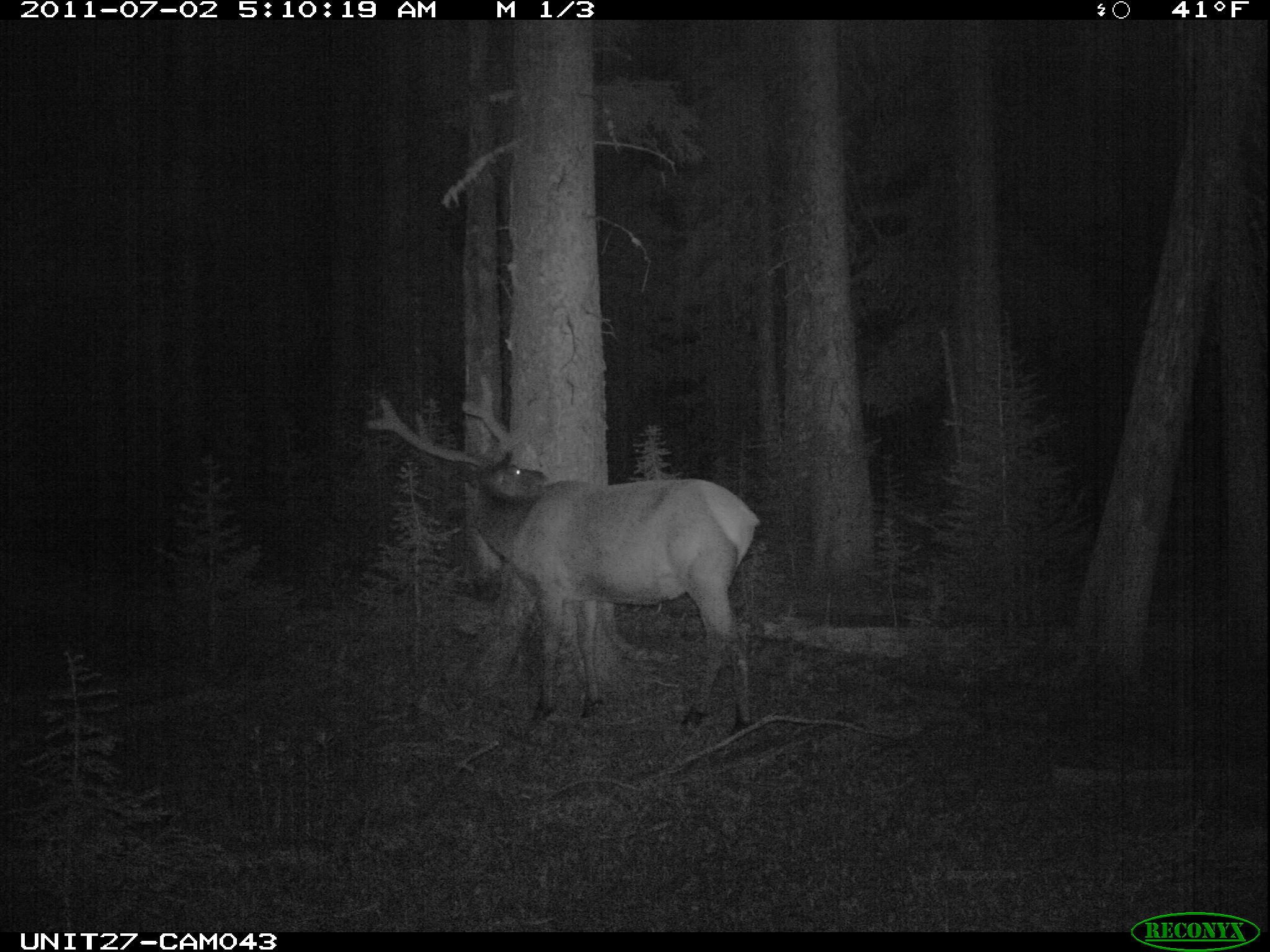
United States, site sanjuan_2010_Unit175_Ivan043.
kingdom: Animalia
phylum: Chordata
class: Mammalia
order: Artiodactyla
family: Cervidae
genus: Cervus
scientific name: Cervus elaphus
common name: red deer